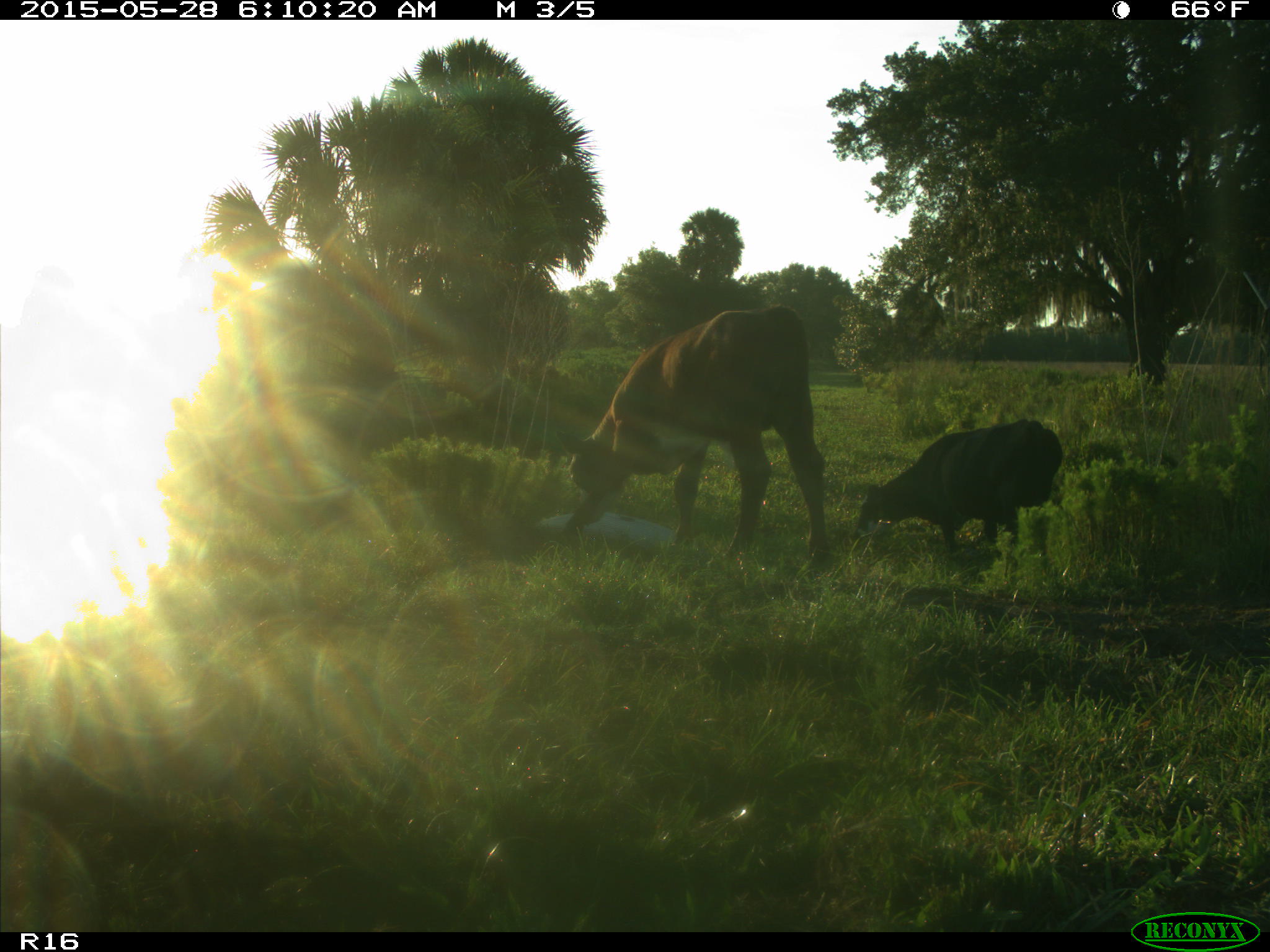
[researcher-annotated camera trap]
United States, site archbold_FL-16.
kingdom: Animalia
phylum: Chordata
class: Mammalia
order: Artiodactyla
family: Bovidae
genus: Bos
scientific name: Bos taurus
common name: domestic cow